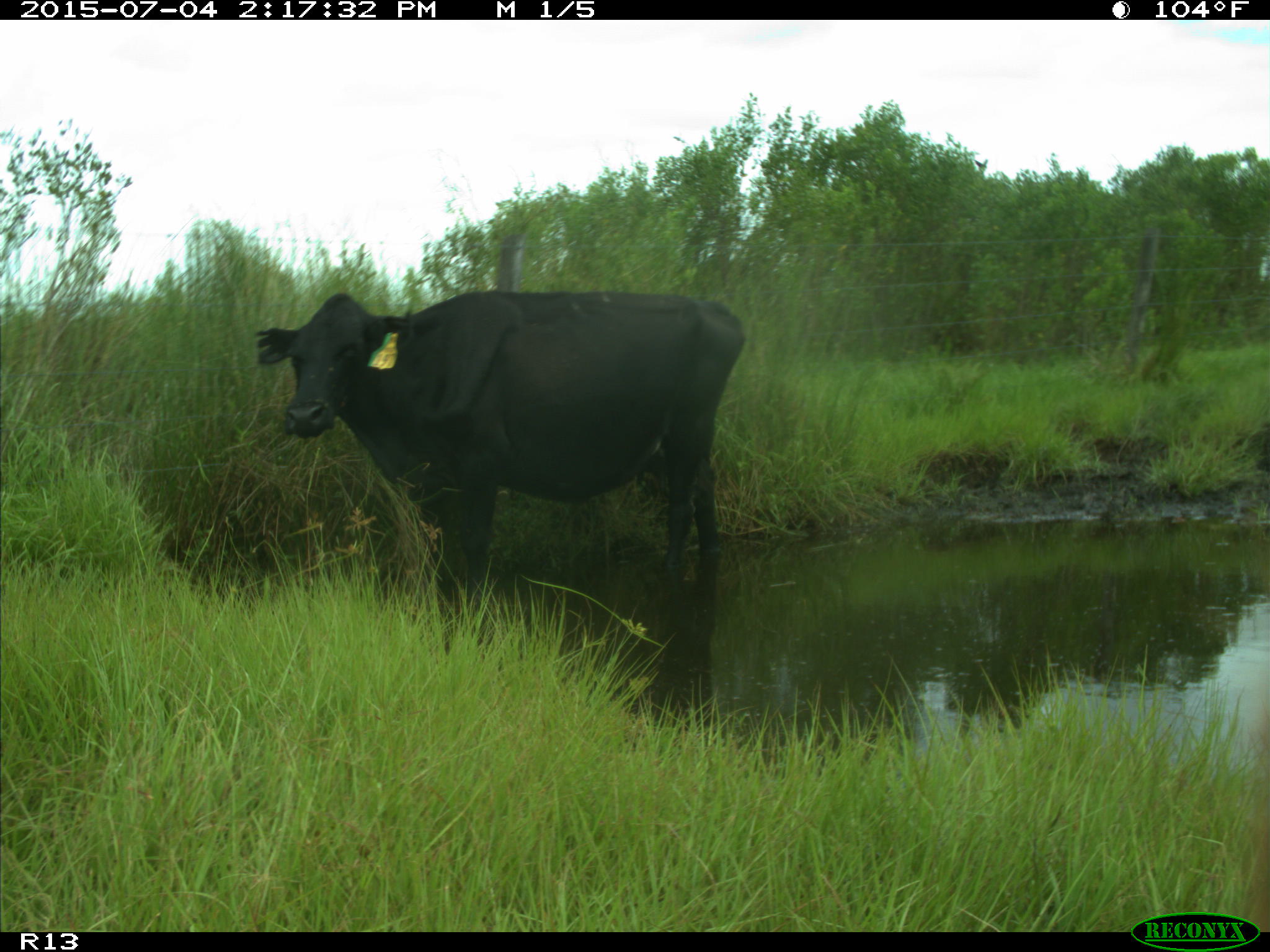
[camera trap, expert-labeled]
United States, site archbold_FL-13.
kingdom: Animalia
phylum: Chordata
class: Mammalia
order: Artiodactyla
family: Bovidae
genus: Bos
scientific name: Bos taurus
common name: domestic cow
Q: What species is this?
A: Bos taurus (domestic cow).